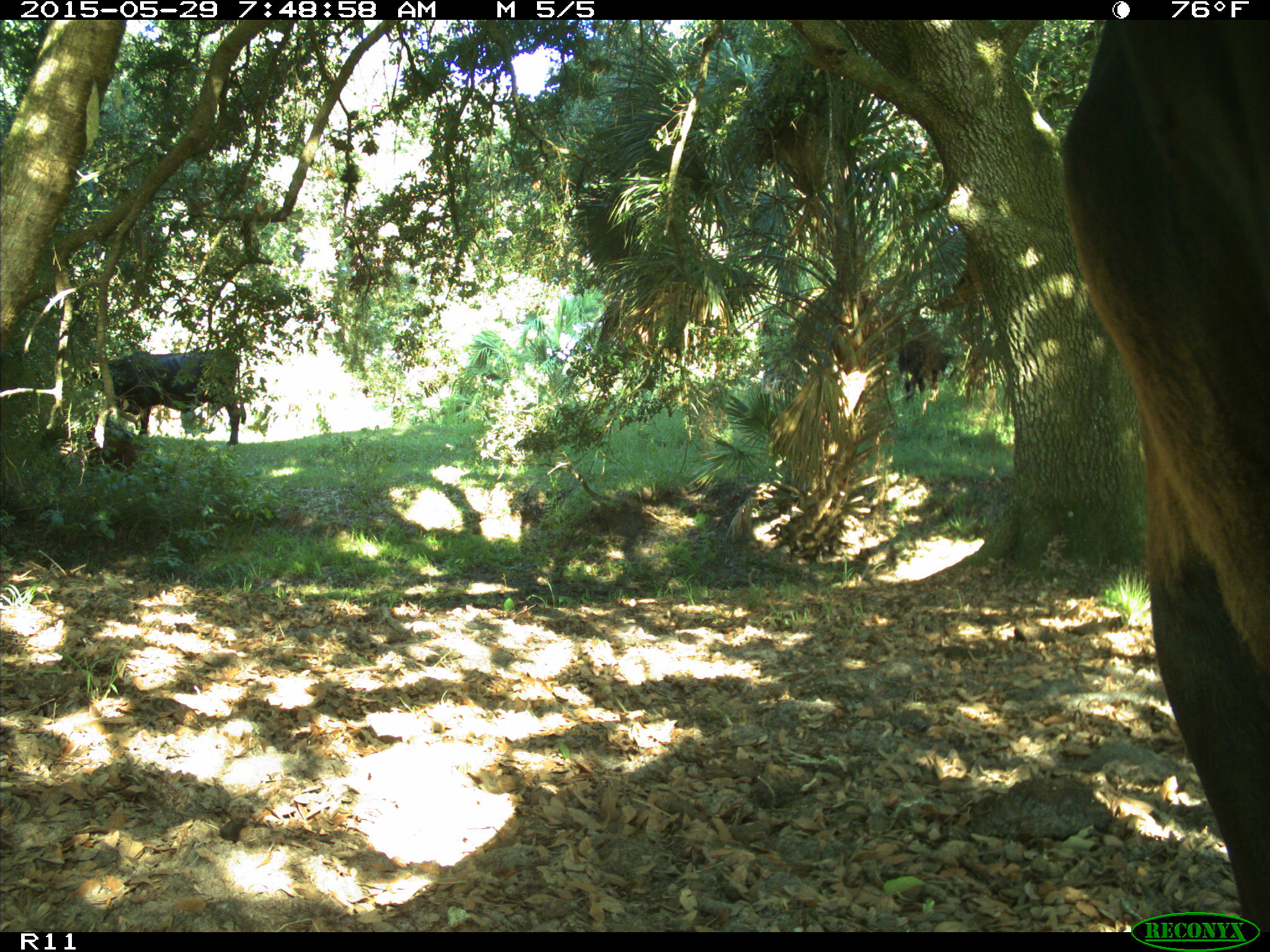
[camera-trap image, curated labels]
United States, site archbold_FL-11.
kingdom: Animalia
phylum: Chordata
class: Mammalia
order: Artiodactyla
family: Bovidae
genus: Bos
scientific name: Bos taurus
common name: domestic cow